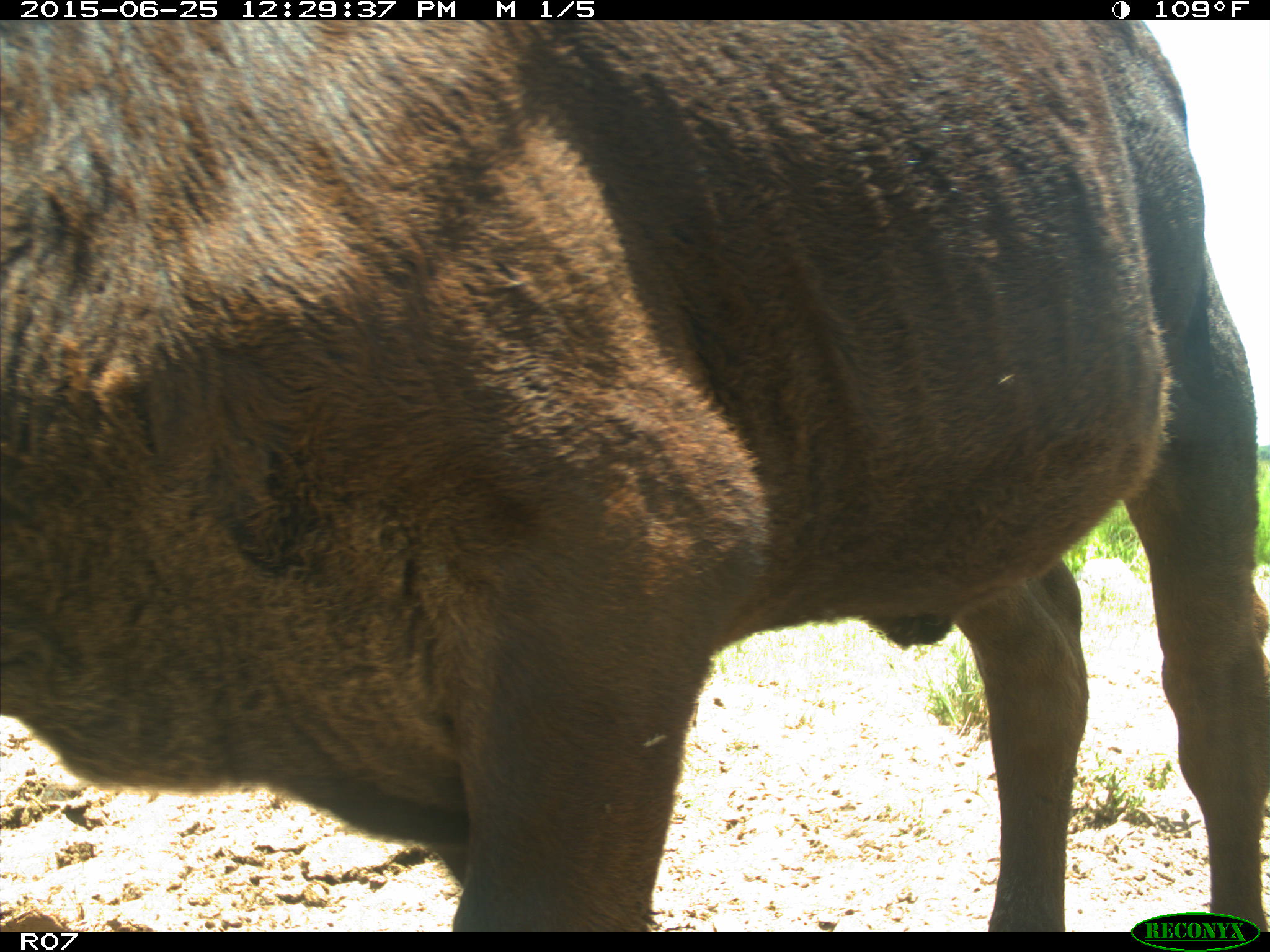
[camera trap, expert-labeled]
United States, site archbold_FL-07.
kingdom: Animalia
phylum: Chordata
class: Mammalia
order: Artiodactyla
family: Bovidae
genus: Bos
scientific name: Bos taurus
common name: domestic cow